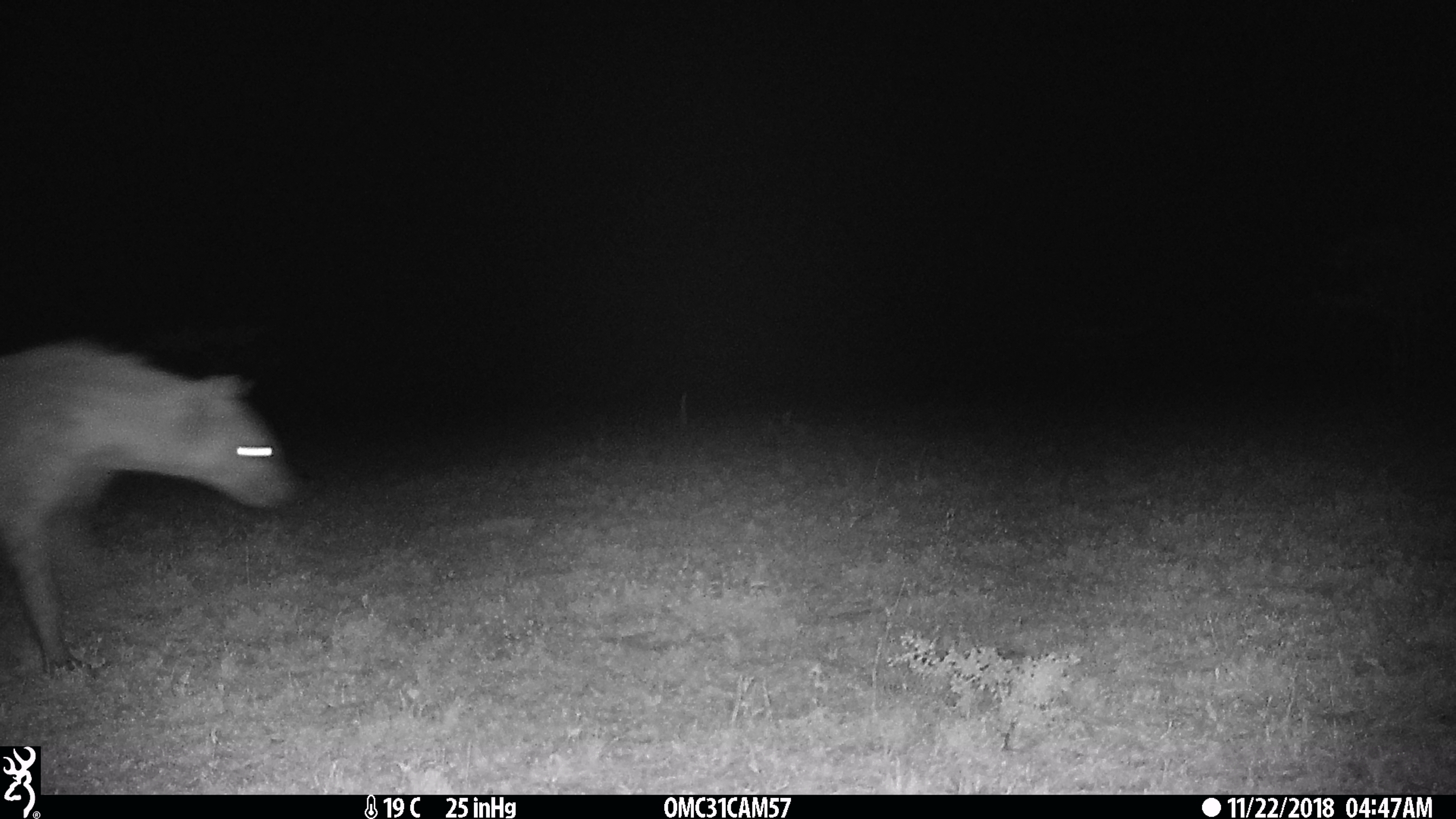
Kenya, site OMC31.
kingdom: Animalia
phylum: Chordata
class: Mammalia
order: Carnivora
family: Hyaenidae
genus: Crocuta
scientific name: Crocuta crocuta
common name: spotted hyena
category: hyena spotted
Hyena spotted (spotted hyena) (Crocuta crocuta).